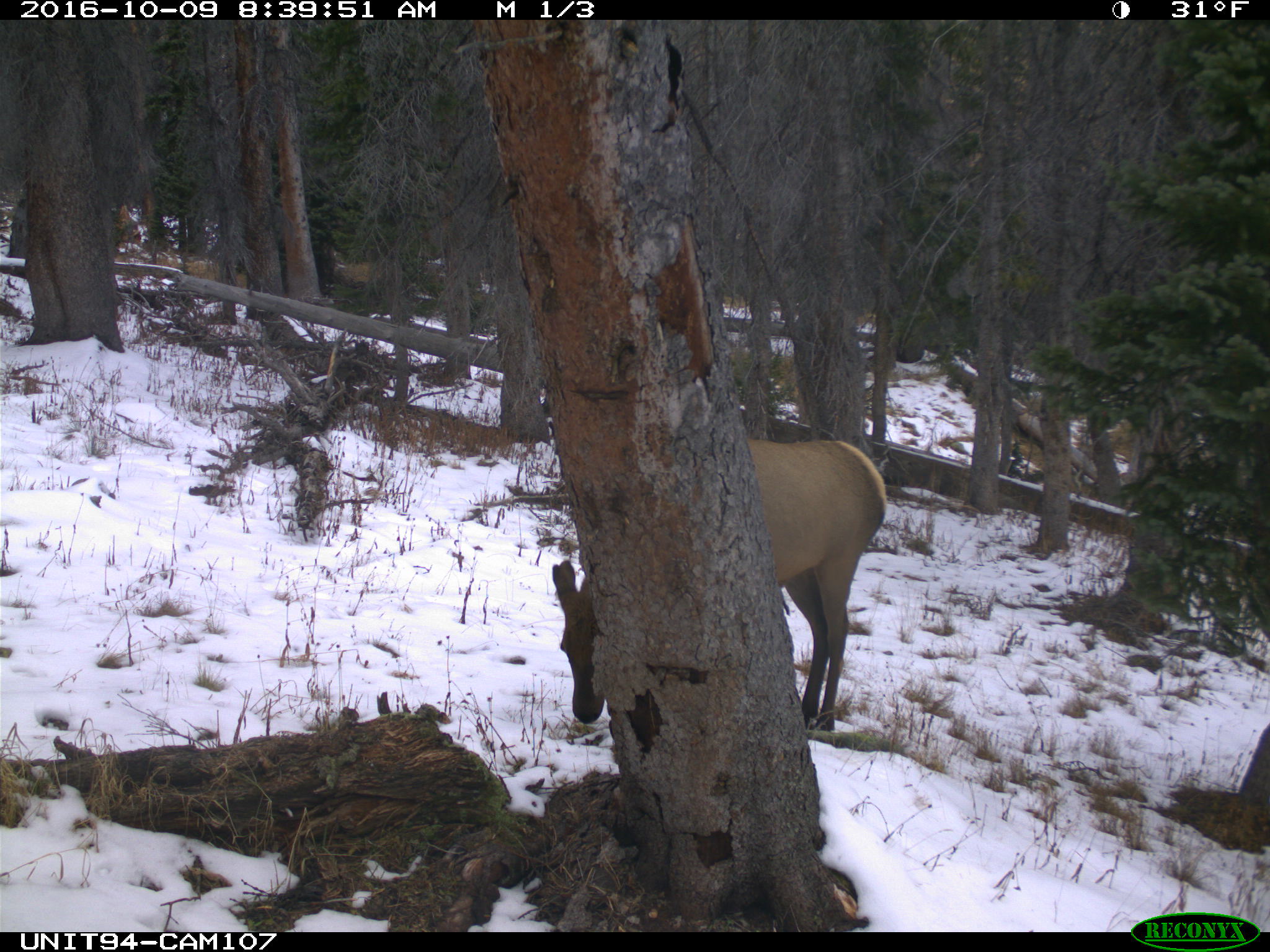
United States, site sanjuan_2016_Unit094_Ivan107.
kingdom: Animalia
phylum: Chordata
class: Mammalia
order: Artiodactyla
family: Cervidae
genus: Cervus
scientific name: Cervus elaphus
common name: red deer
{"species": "Cervus elaphus (red deer)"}